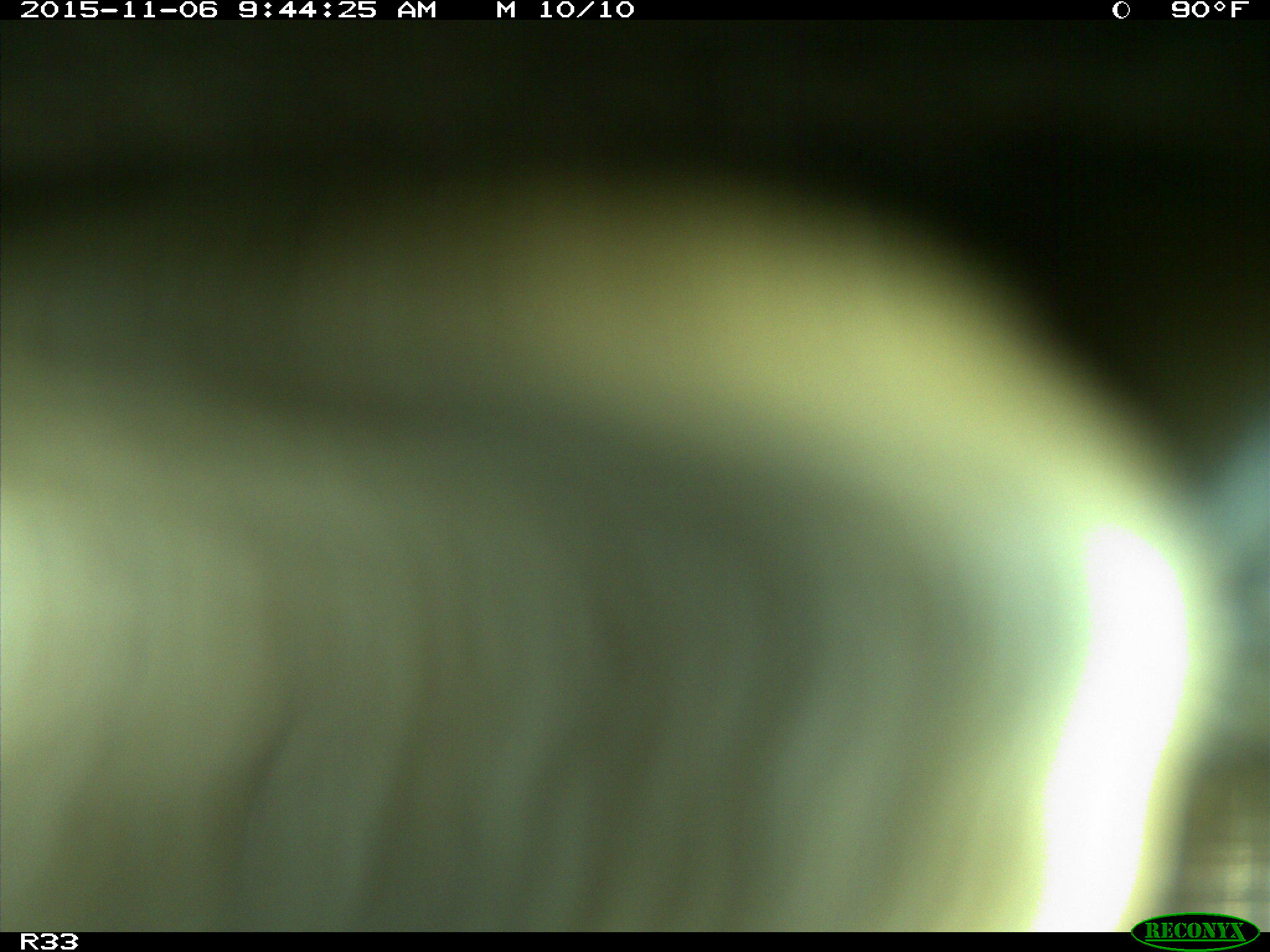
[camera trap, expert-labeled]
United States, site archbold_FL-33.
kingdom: Animalia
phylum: Chordata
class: Mammalia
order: Artiodactyla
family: Bovidae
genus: Bos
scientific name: Bos taurus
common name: domestic cow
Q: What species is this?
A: Bos taurus (domestic cow).